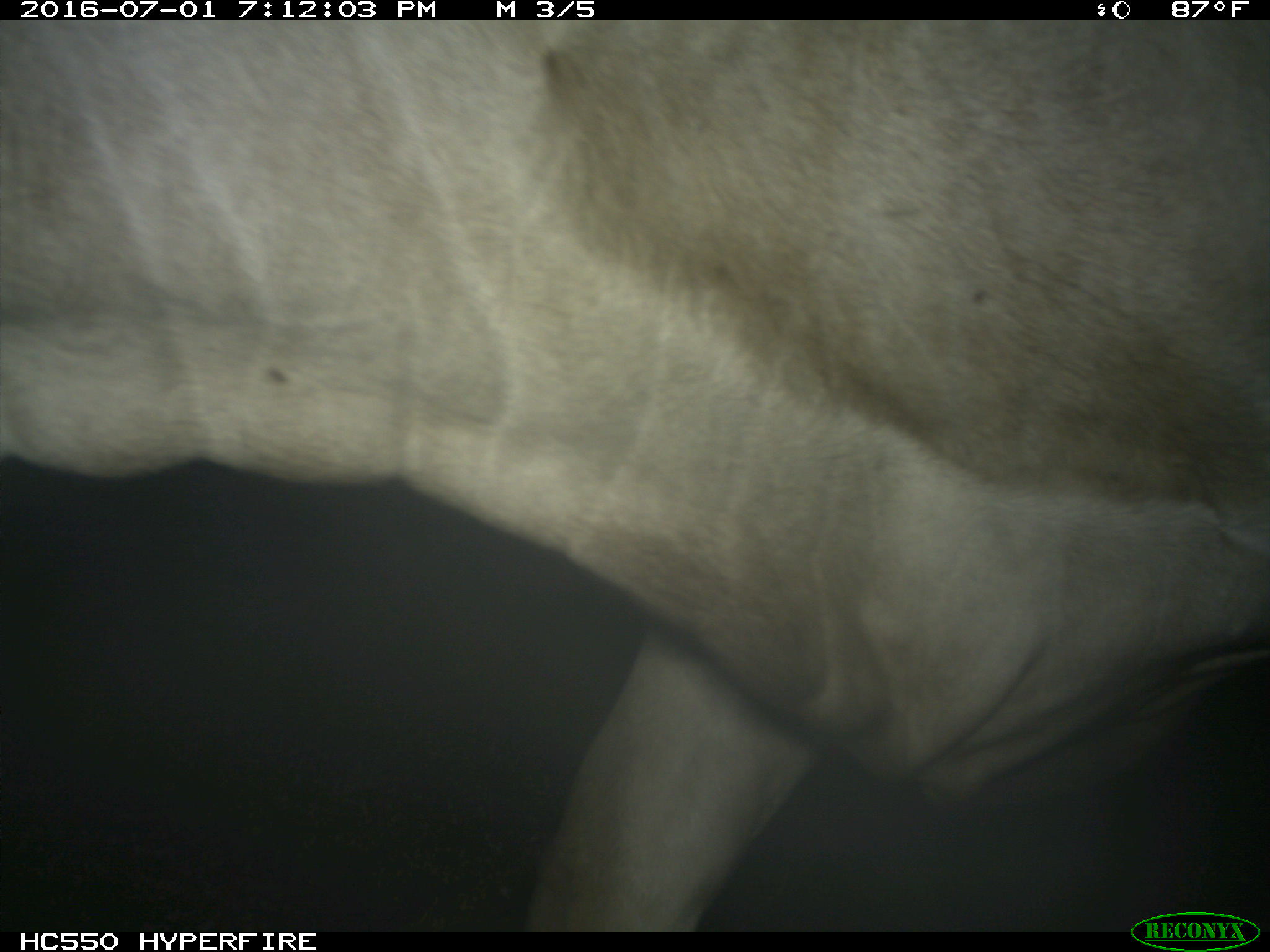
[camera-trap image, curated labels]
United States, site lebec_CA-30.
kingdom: Animalia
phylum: Chordata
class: Mammalia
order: Artiodactyla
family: Bovidae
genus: Bos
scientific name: Bos taurus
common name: domestic cow